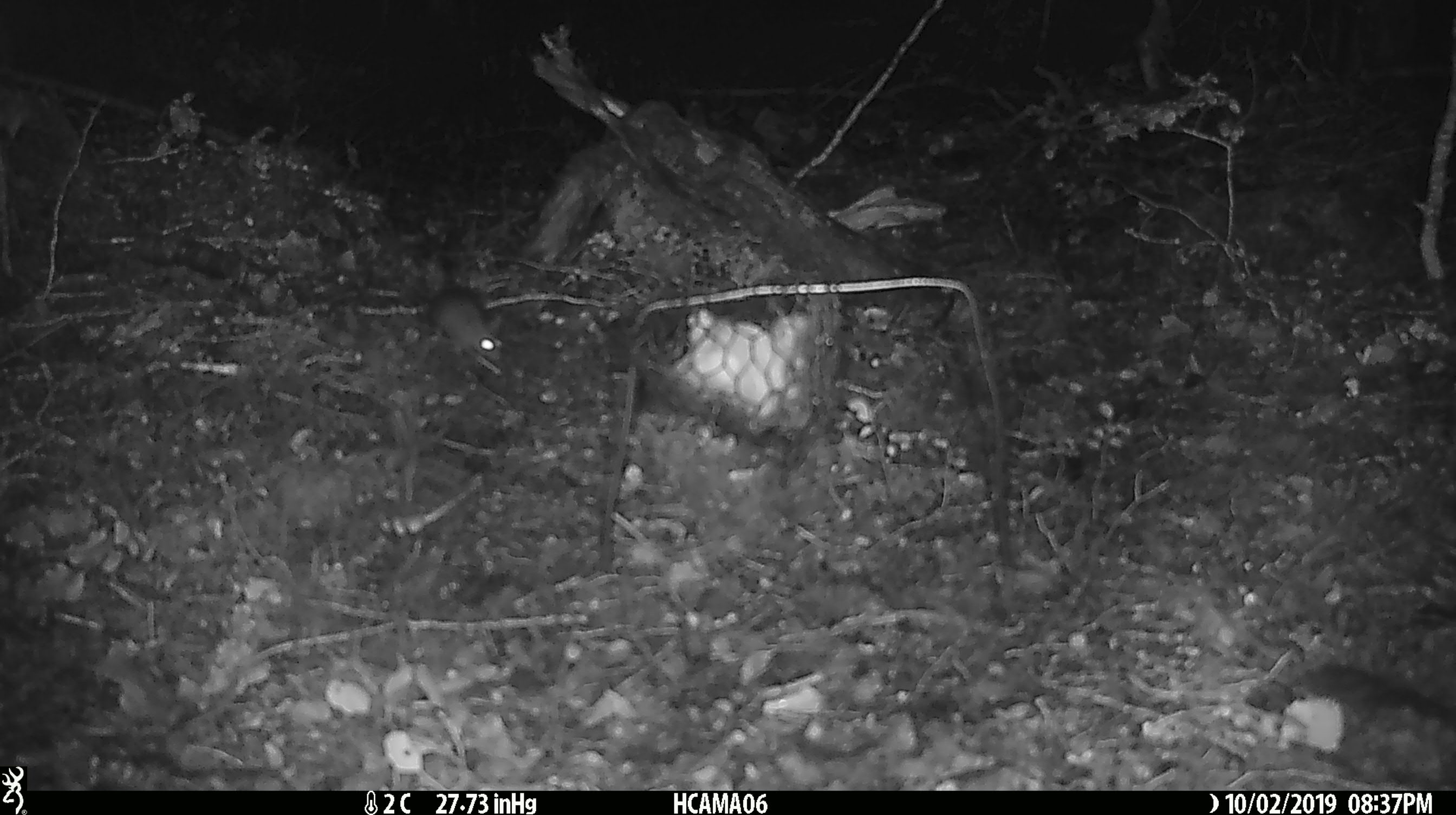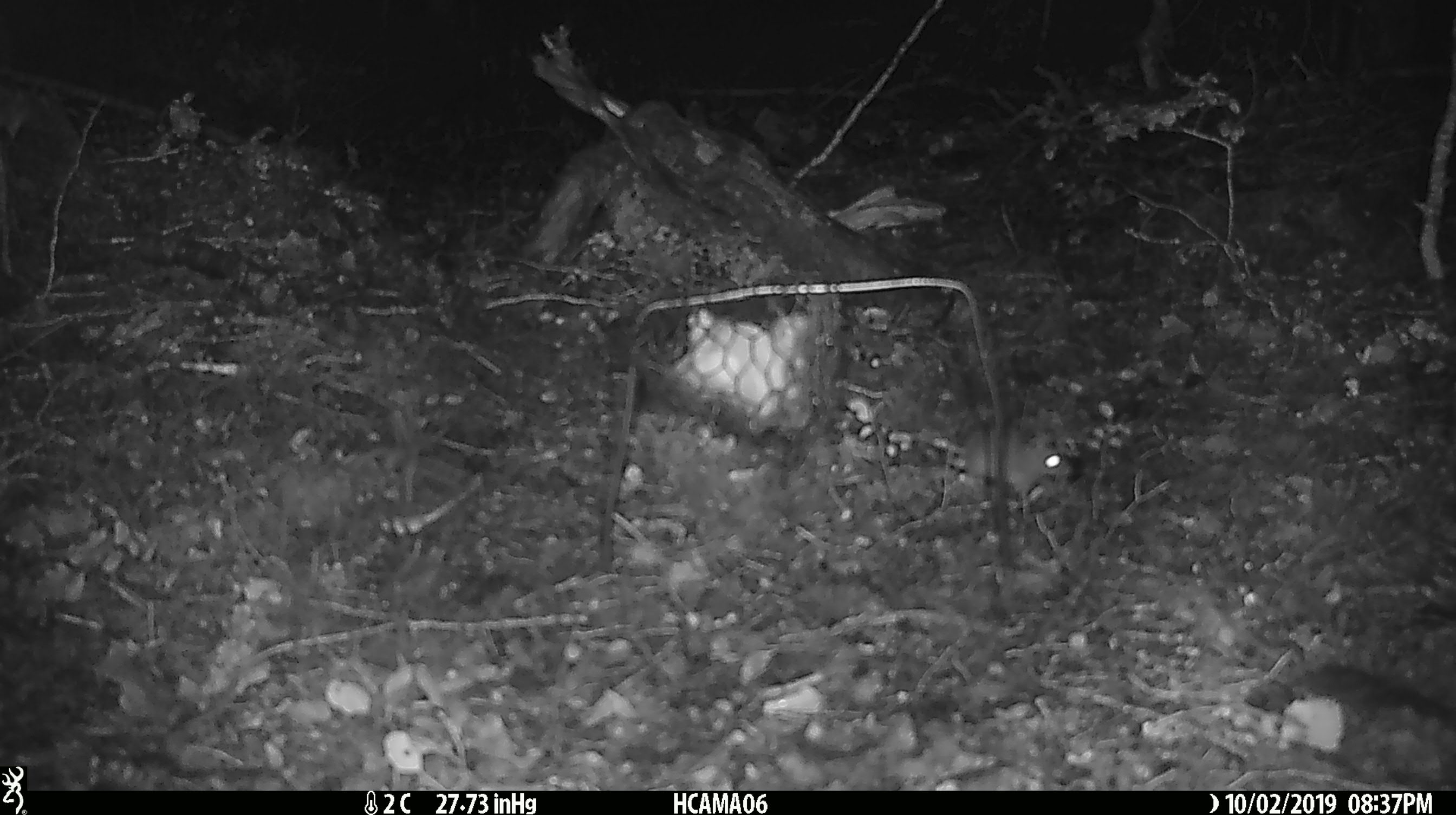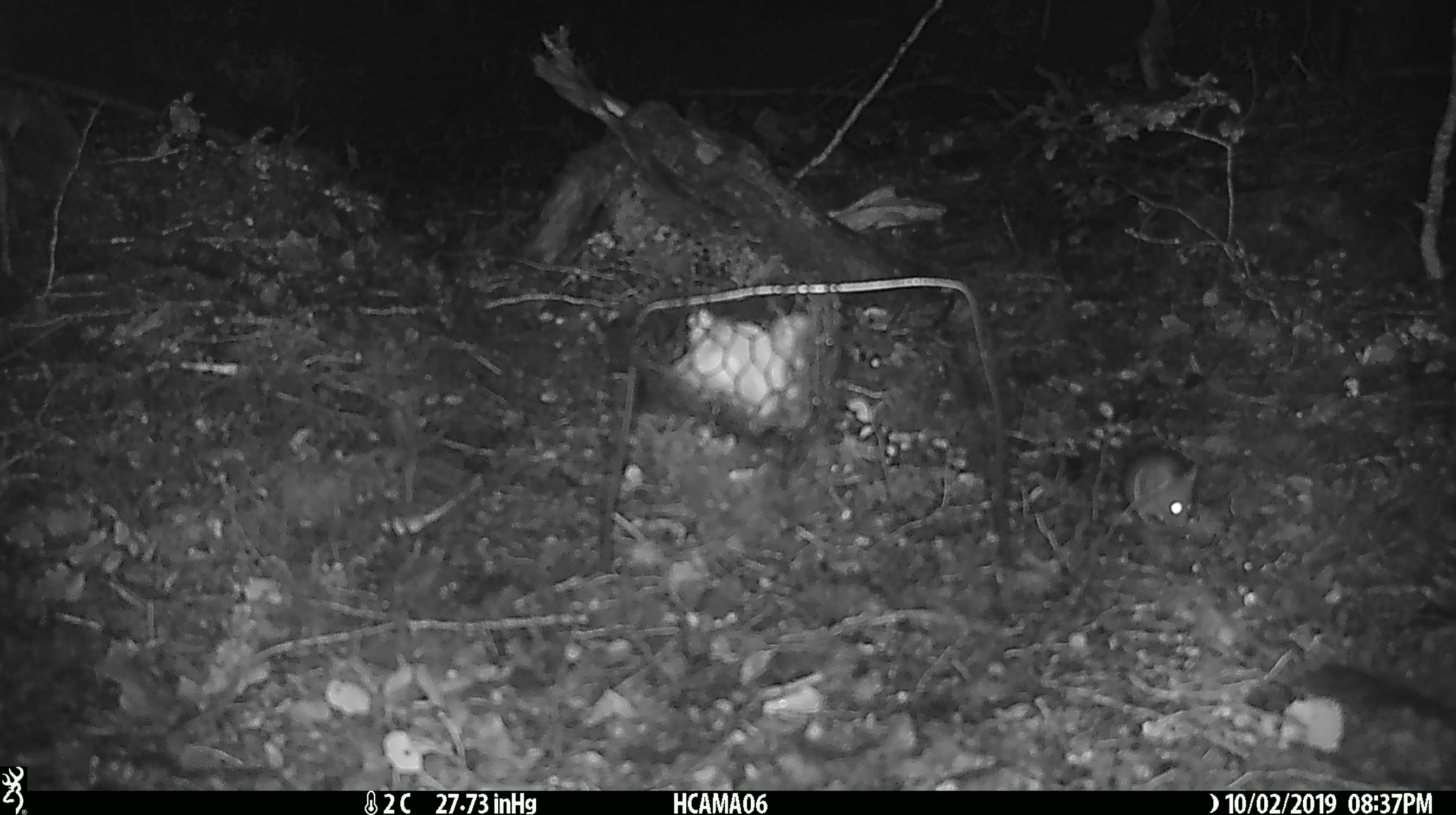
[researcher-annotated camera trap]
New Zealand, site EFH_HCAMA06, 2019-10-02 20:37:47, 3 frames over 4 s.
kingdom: Animalia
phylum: Chordata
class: Mammalia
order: Rodentia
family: Muridae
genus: Mus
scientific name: Mus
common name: mouse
Mouse (Mus).